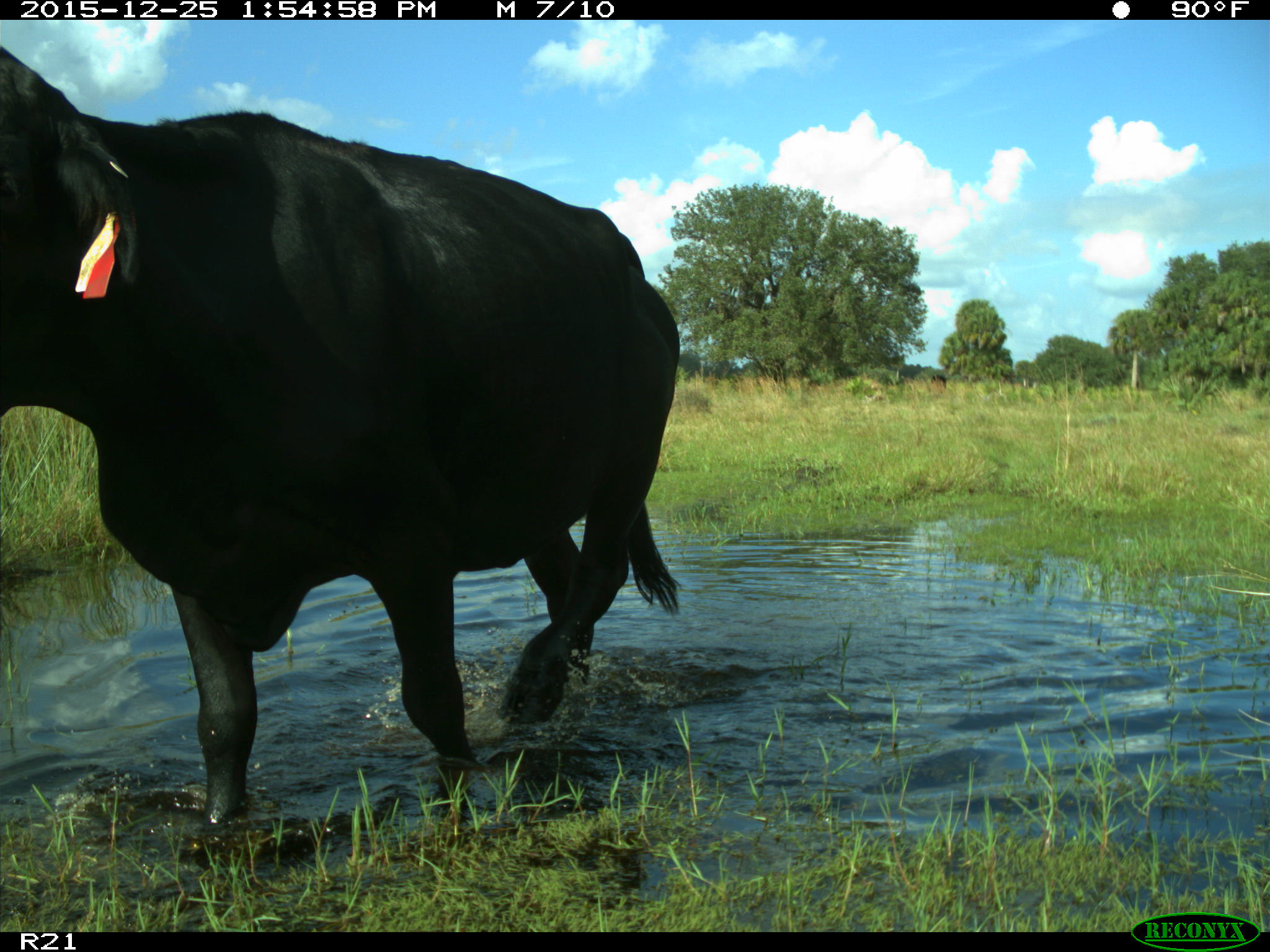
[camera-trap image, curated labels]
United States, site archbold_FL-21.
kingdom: Animalia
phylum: Chordata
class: Mammalia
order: Artiodactyla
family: Bovidae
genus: Bos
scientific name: Bos taurus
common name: domestic cow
Bos taurus (domestic cow).